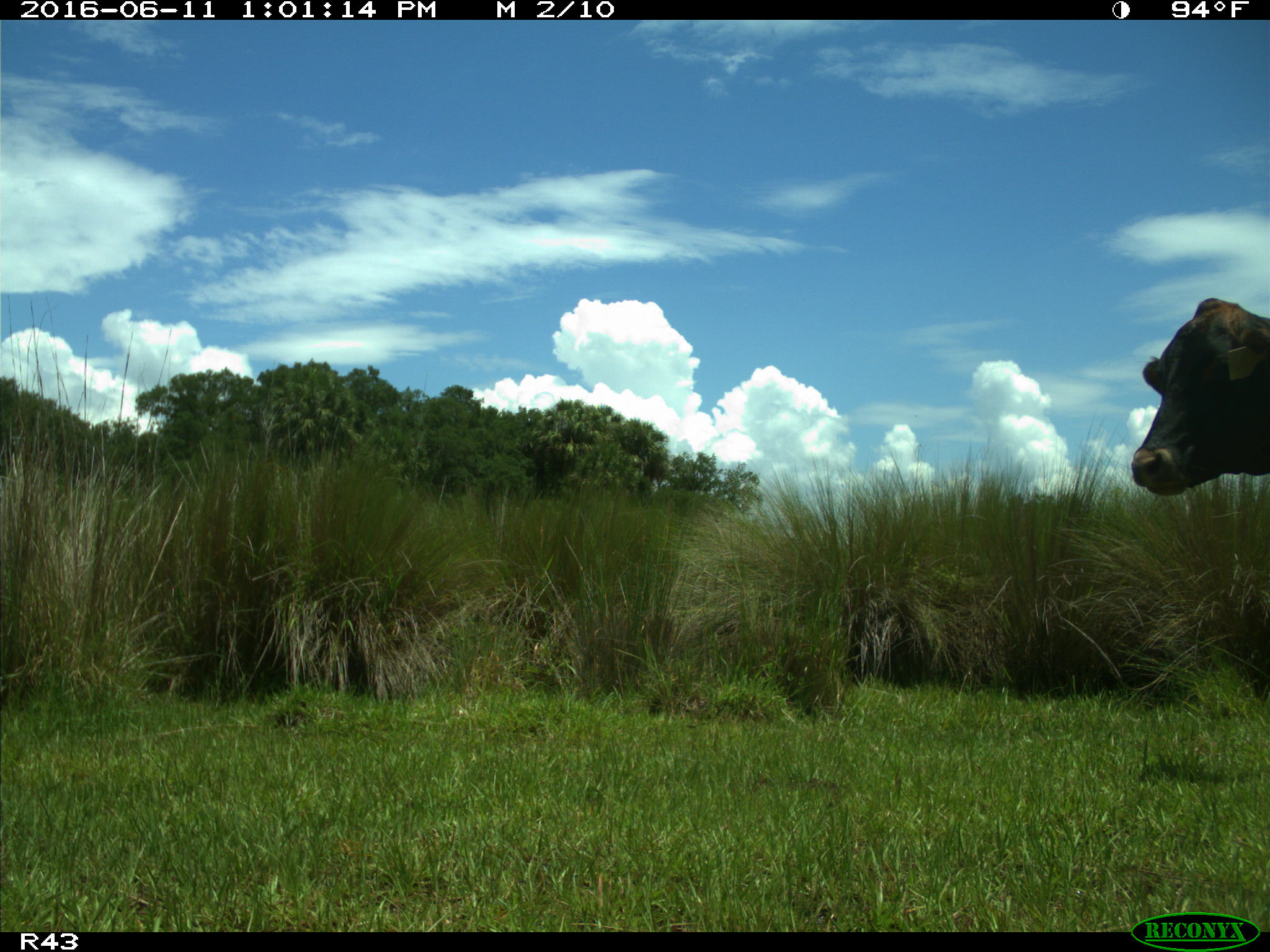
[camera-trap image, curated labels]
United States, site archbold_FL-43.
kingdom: Animalia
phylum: Chordata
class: Mammalia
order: Artiodactyla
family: Bovidae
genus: Bos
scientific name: Bos taurus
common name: domestic cow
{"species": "Bos taurus (domestic cow)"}